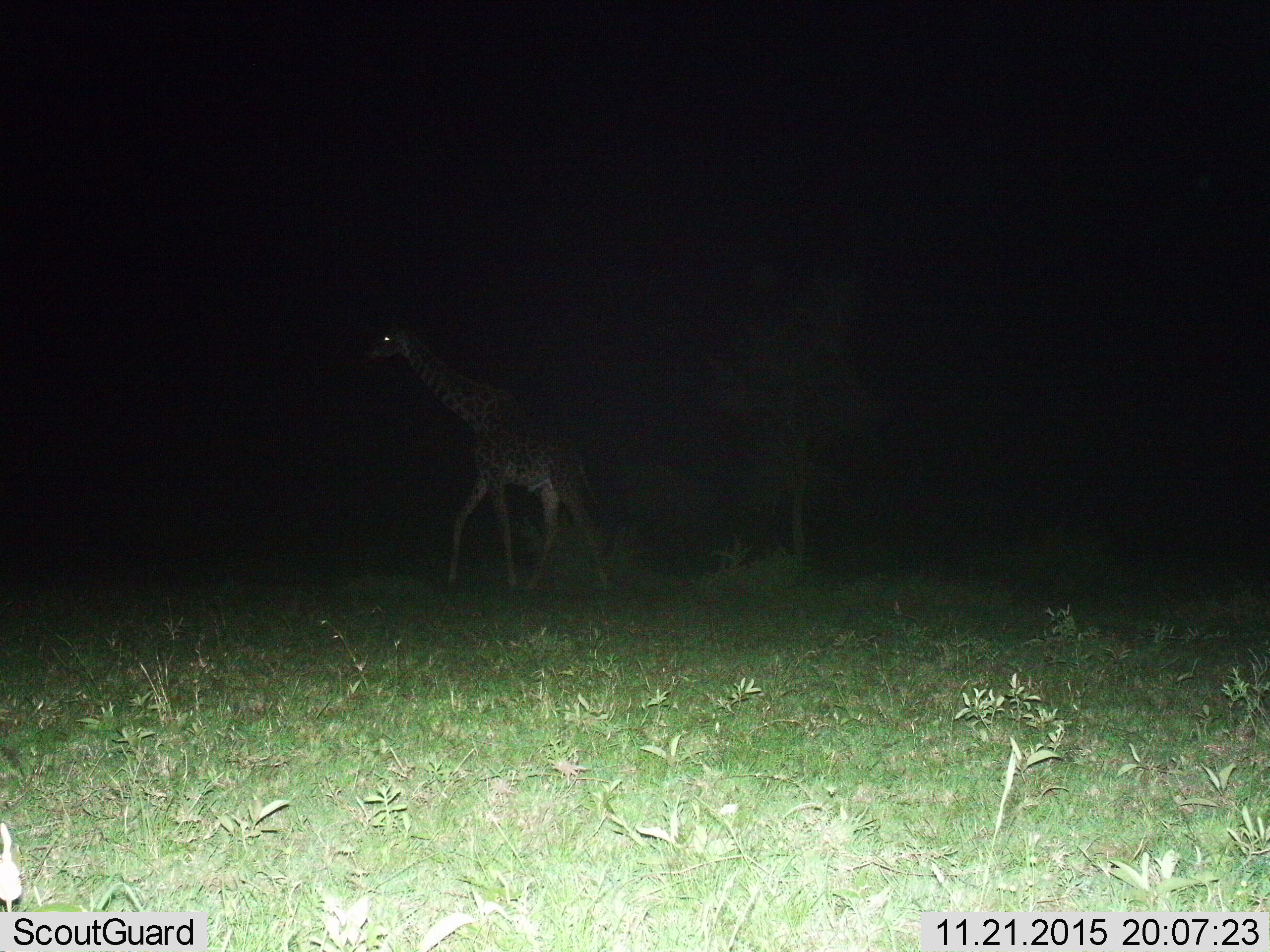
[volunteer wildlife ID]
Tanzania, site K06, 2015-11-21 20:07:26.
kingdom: Animalia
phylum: Chordata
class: Mammalia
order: Artiodactyla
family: Giraffidae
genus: Giraffa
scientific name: Giraffa camelopardalis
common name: giraffe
Giraffe (Giraffa camelopardalis), count 1. Behavior (volunteer vote fractions): standing 10%, resting 0%, moving 90%, interacting 0%. Young present (vote fraction): 0%. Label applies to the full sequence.